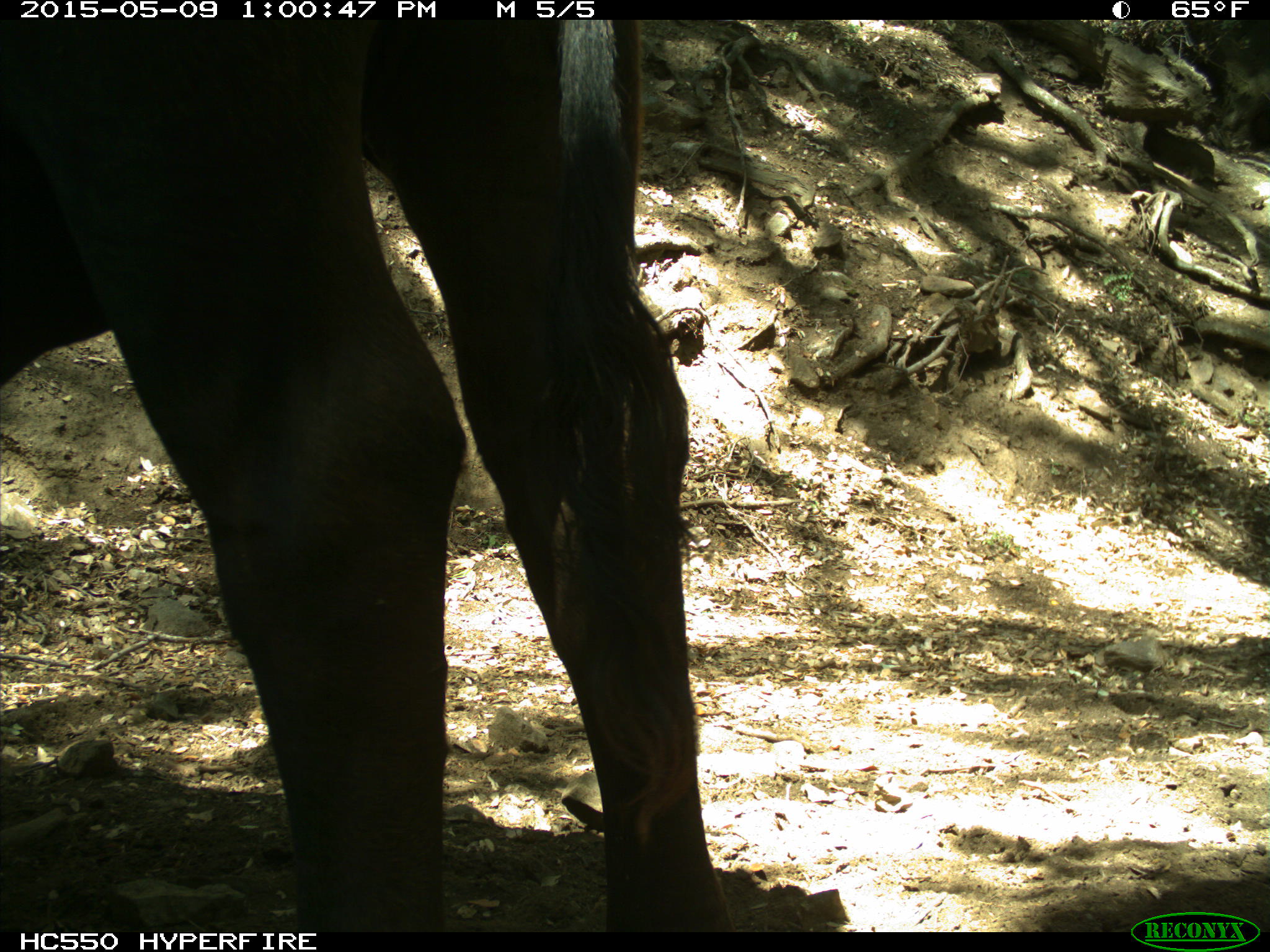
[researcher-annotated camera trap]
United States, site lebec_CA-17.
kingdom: Animalia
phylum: Chordata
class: Mammalia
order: Artiodactyla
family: Bovidae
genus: Bos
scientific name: Bos taurus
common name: domestic cow